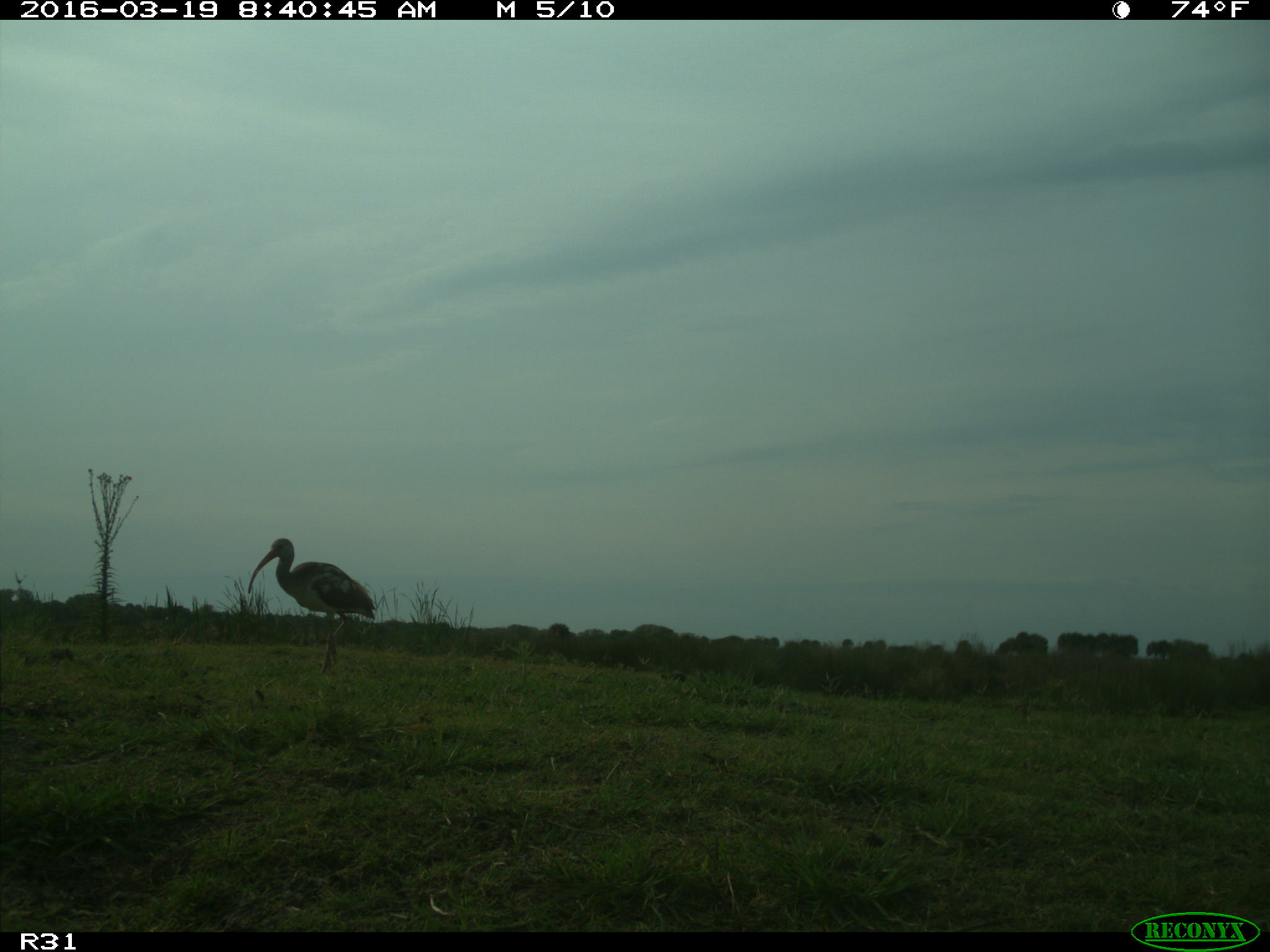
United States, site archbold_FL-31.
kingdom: Animalia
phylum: Chordata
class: Aves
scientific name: Aves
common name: birds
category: unidentified bird